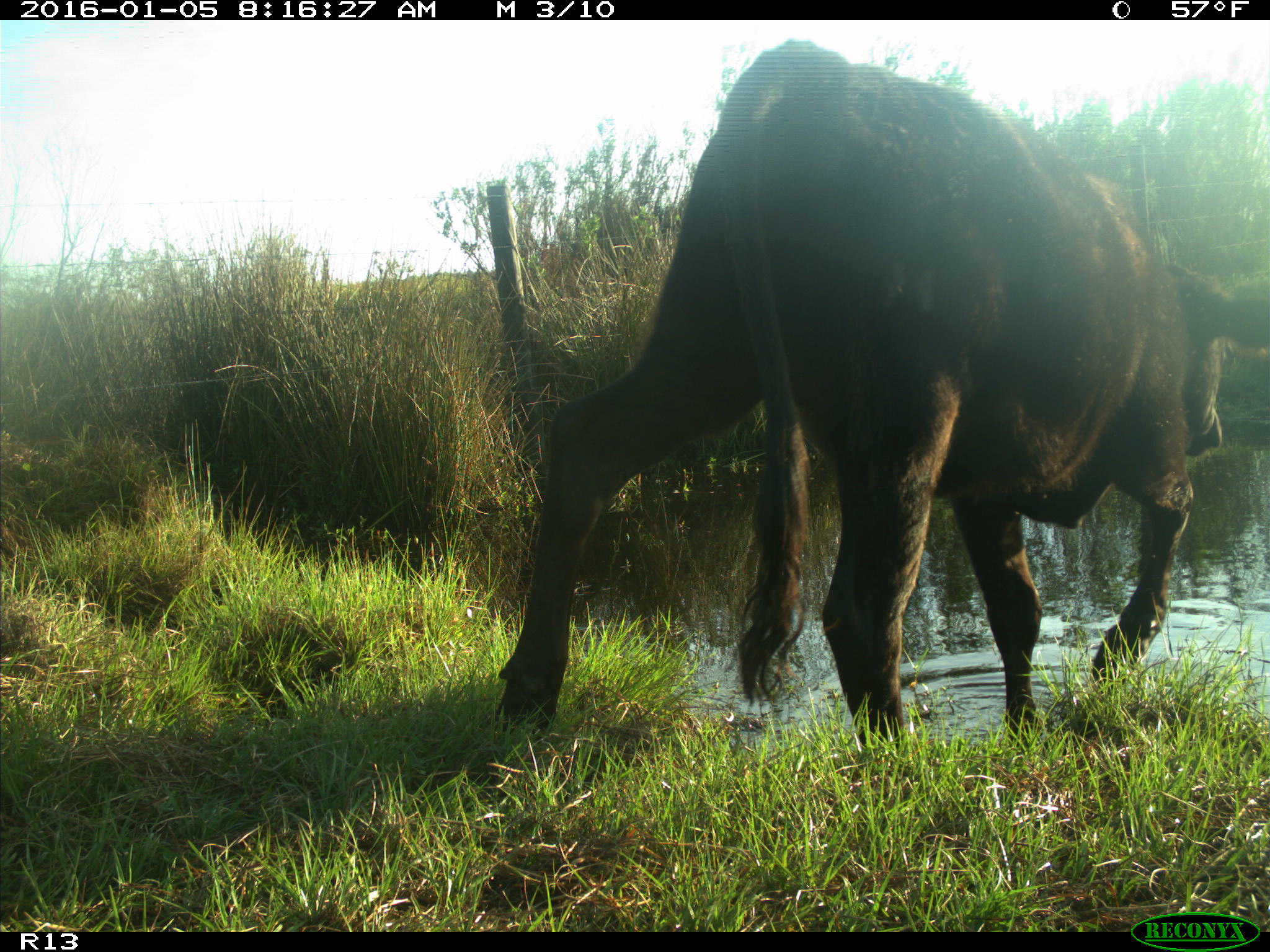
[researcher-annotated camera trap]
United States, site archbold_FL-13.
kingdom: Animalia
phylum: Chordata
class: Mammalia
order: Artiodactyla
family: Bovidae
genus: Bos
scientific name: Bos taurus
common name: domestic cow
Bos taurus (domestic cow).